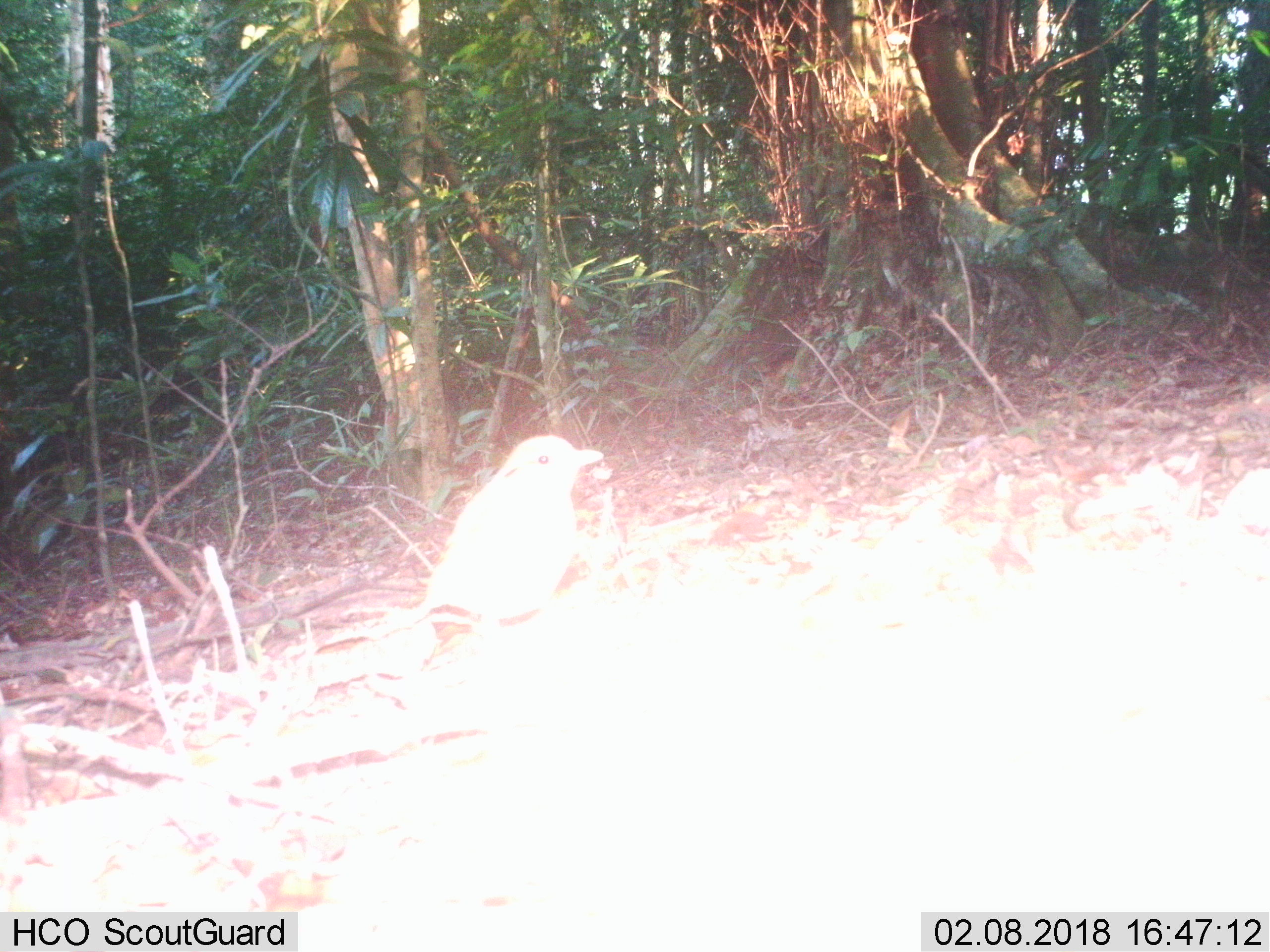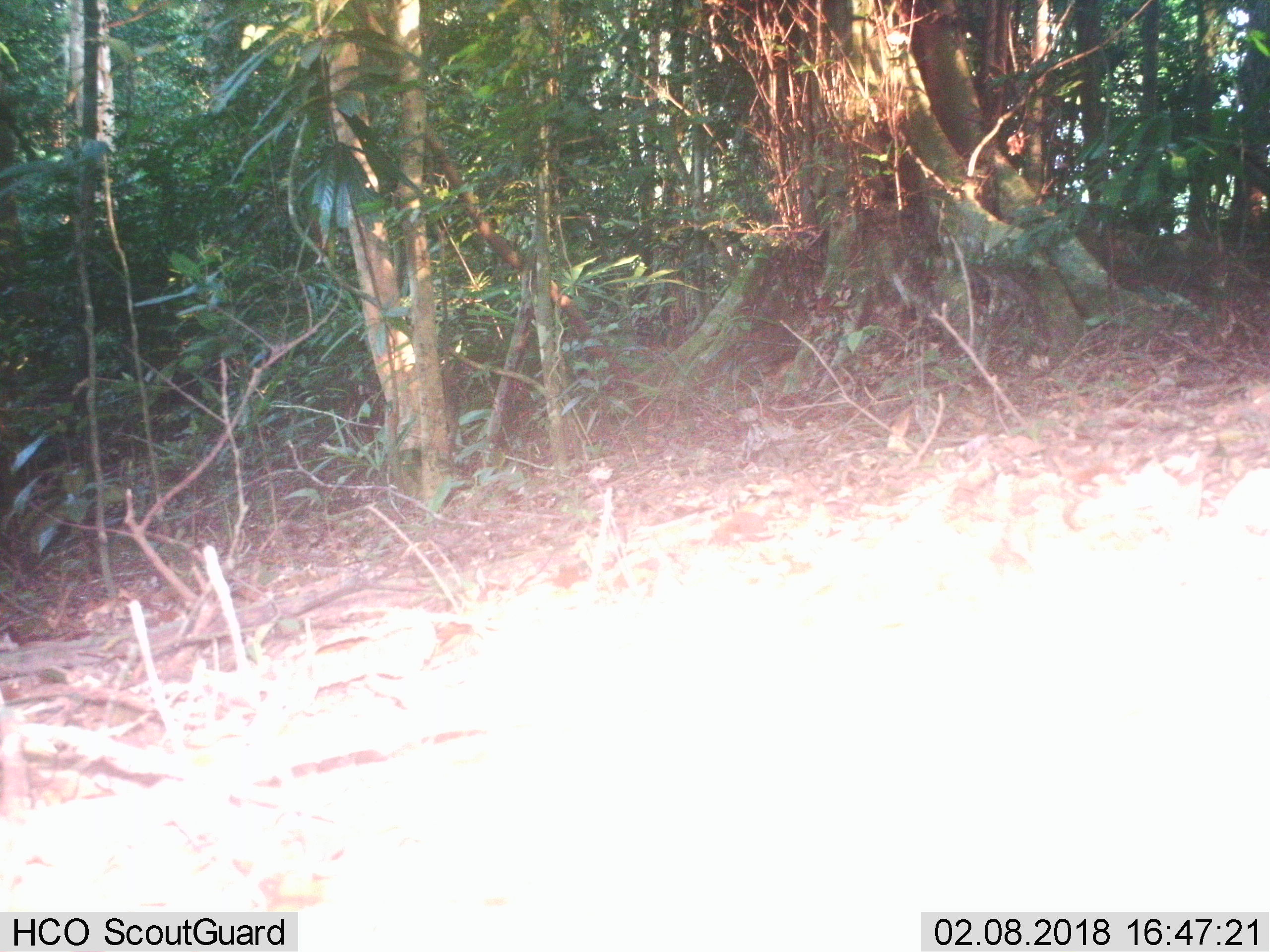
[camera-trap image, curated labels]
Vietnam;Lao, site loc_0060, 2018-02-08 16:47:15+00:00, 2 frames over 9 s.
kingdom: Animalia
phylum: Chordata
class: Aves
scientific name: Aves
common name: bird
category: unidentified bird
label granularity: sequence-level